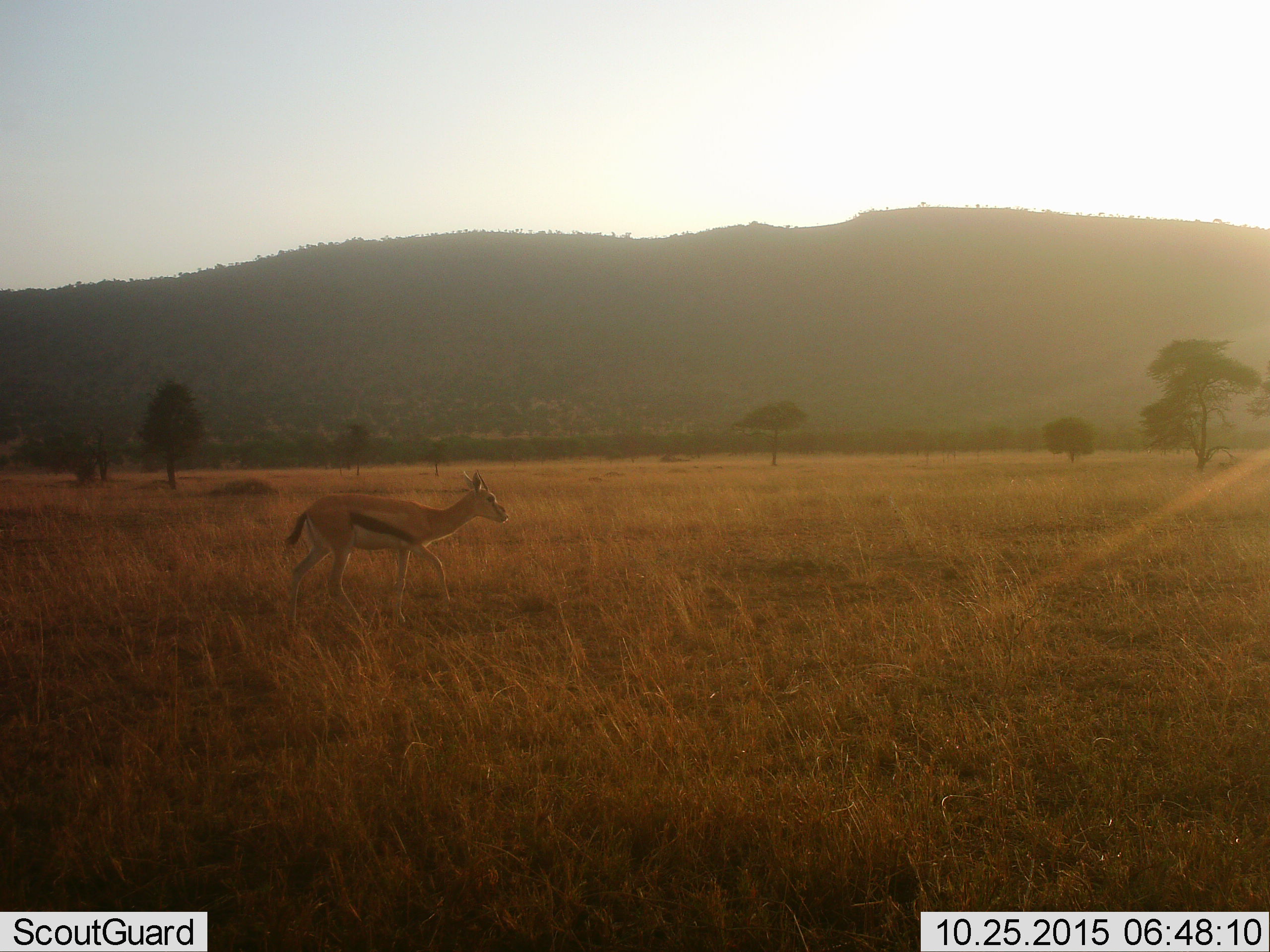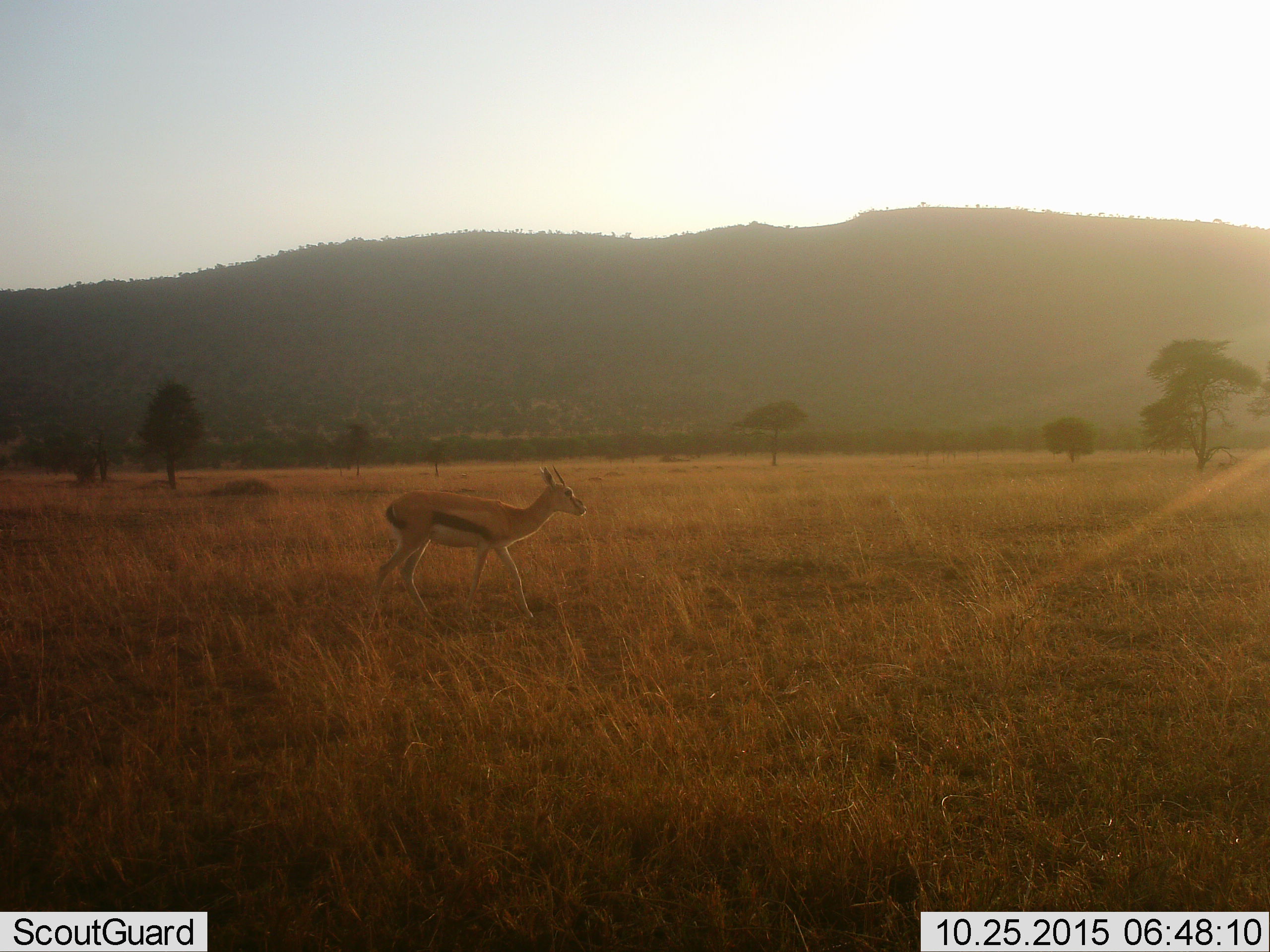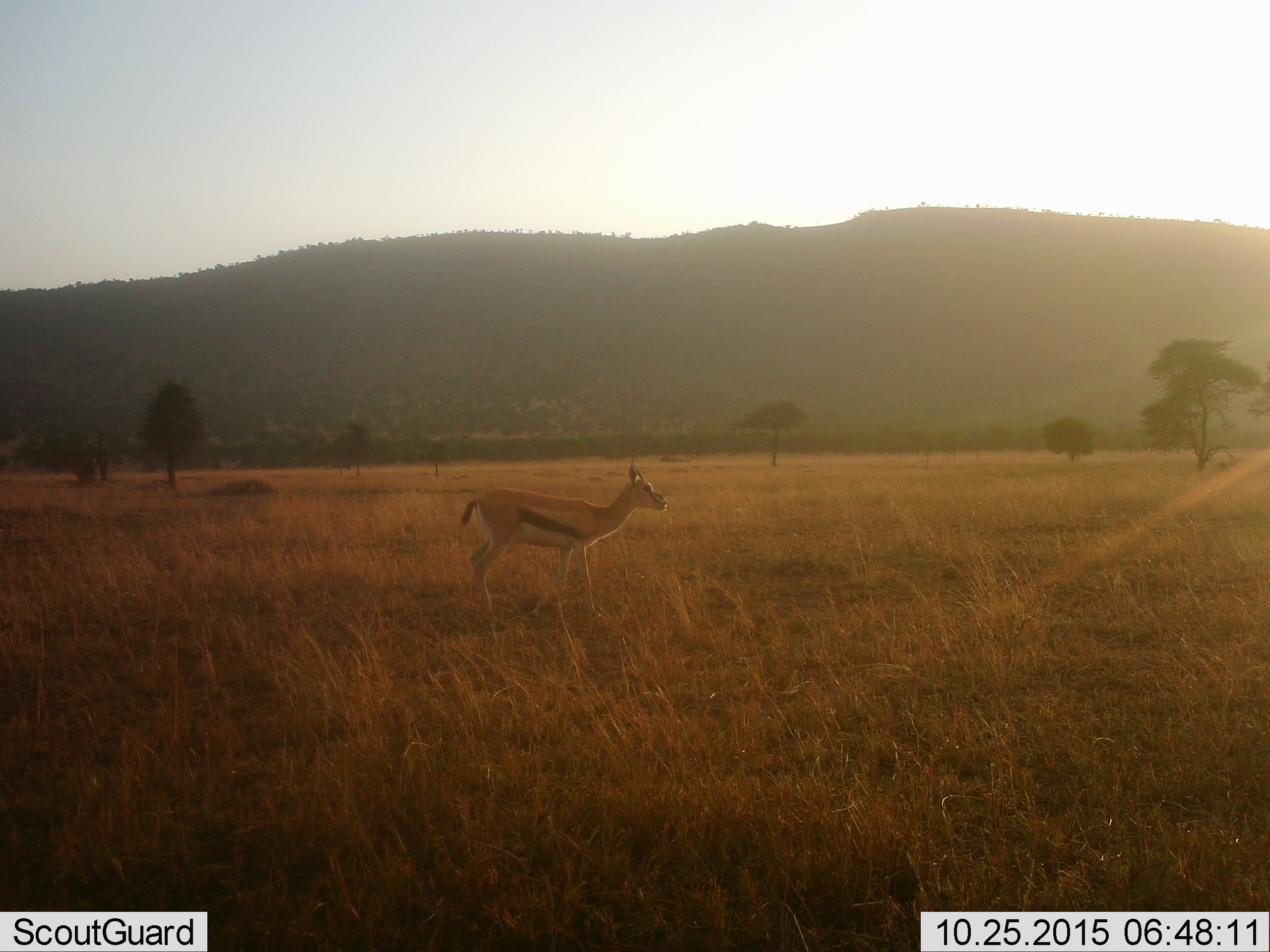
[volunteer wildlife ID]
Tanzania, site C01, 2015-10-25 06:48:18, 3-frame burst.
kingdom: Animalia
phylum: Chordata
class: Mammalia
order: Artiodactyla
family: Bovidae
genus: Eudorcas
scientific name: Eudorcas thomsonii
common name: thomson's gazelle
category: gazellethomsons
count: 1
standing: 6%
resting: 0%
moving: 94%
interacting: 0%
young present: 6%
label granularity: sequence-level